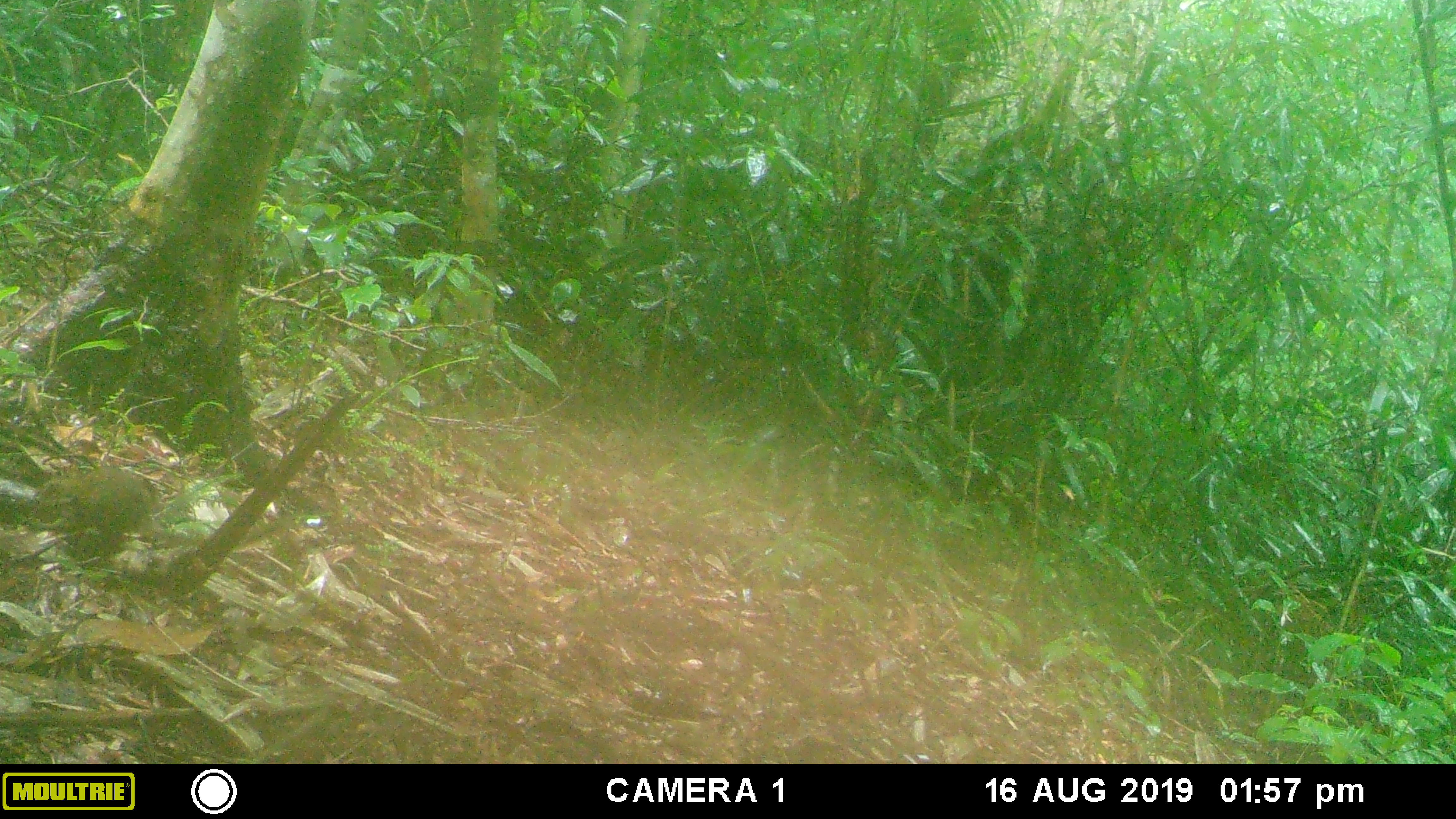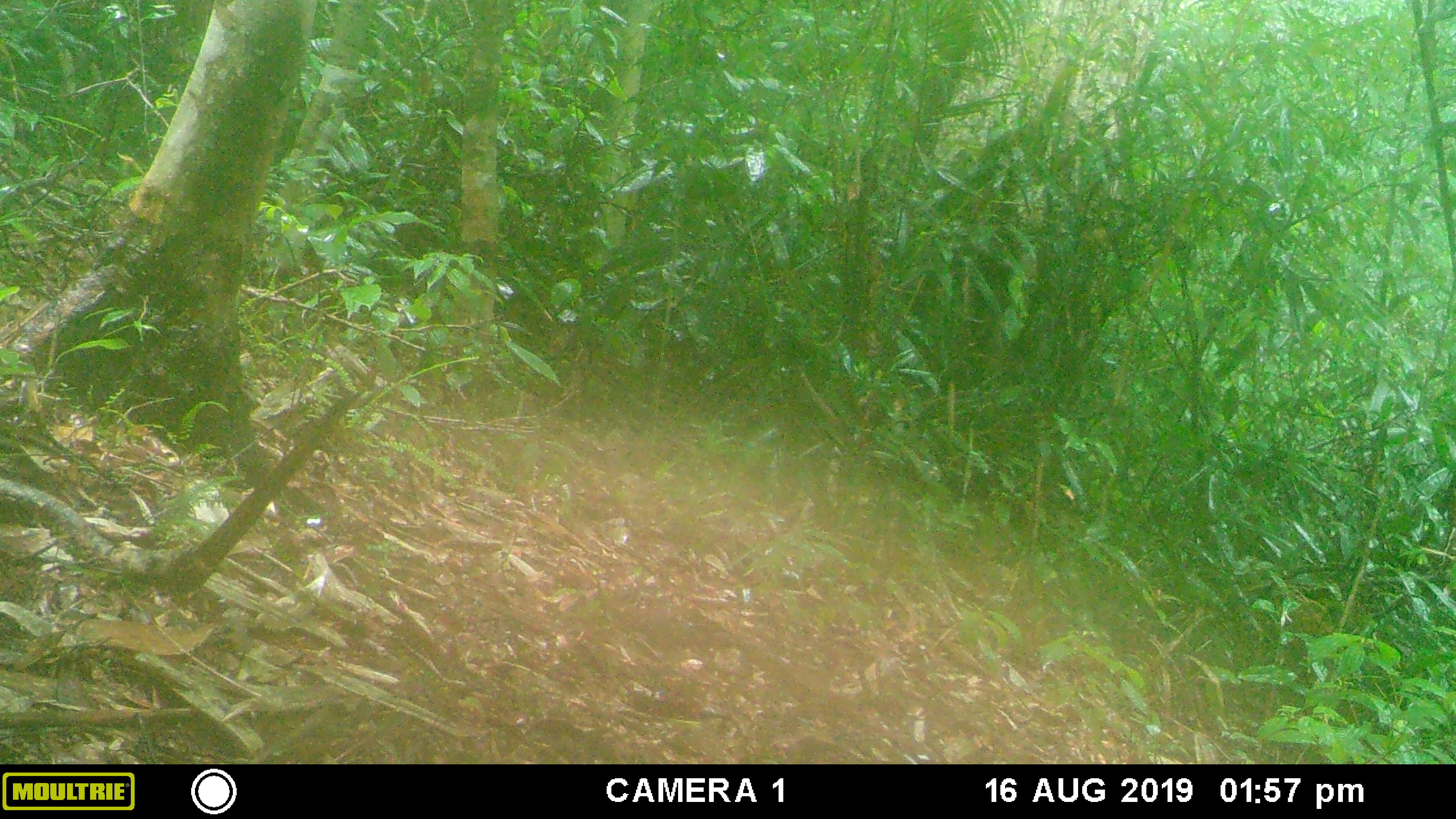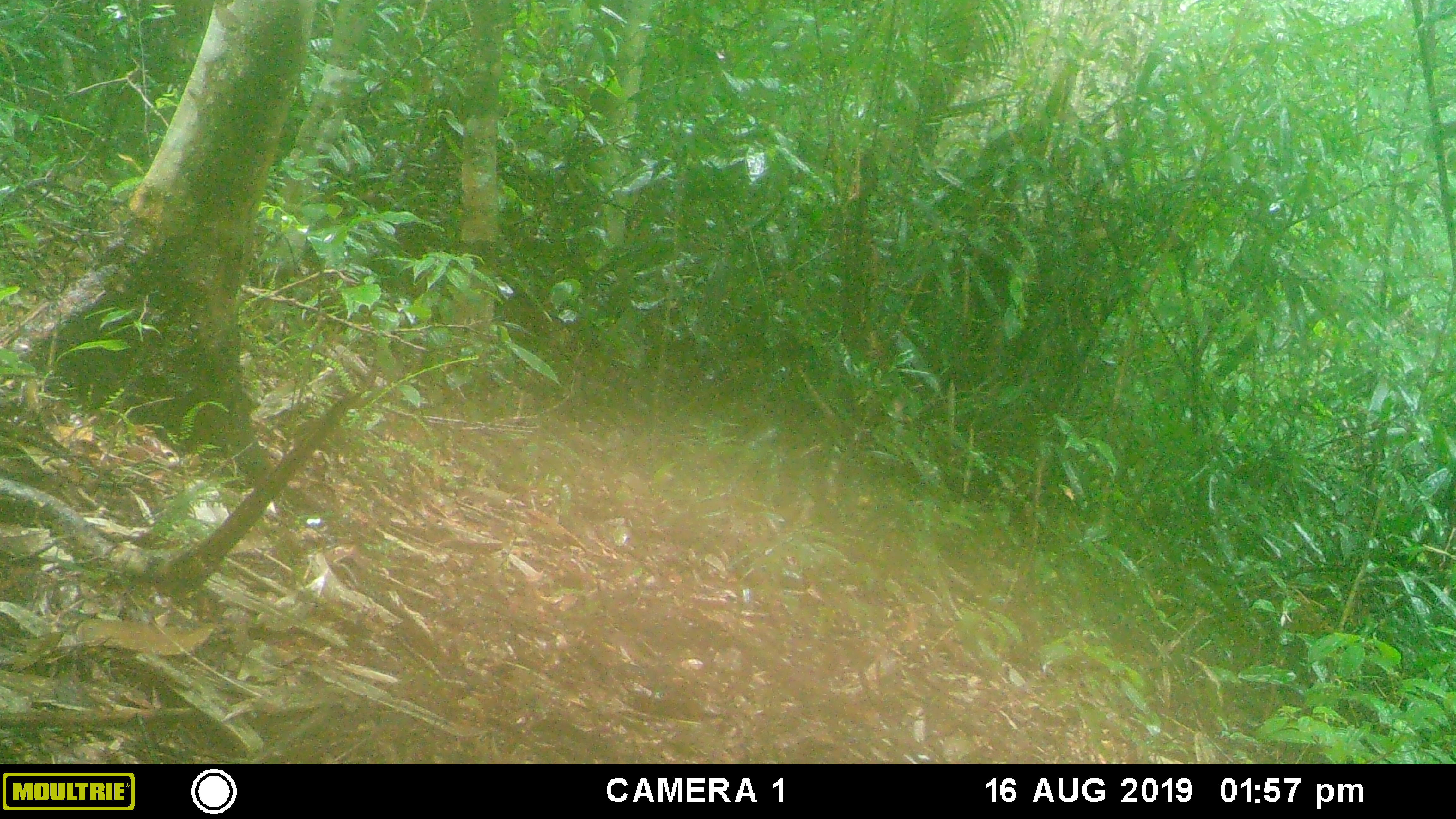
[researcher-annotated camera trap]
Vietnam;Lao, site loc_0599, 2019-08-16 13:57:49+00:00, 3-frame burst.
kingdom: Animalia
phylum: Chordata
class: Mammalia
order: Scandentia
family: Tupaiidae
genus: Tupaia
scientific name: Tupaia belangeri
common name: northern treeshrew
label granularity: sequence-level